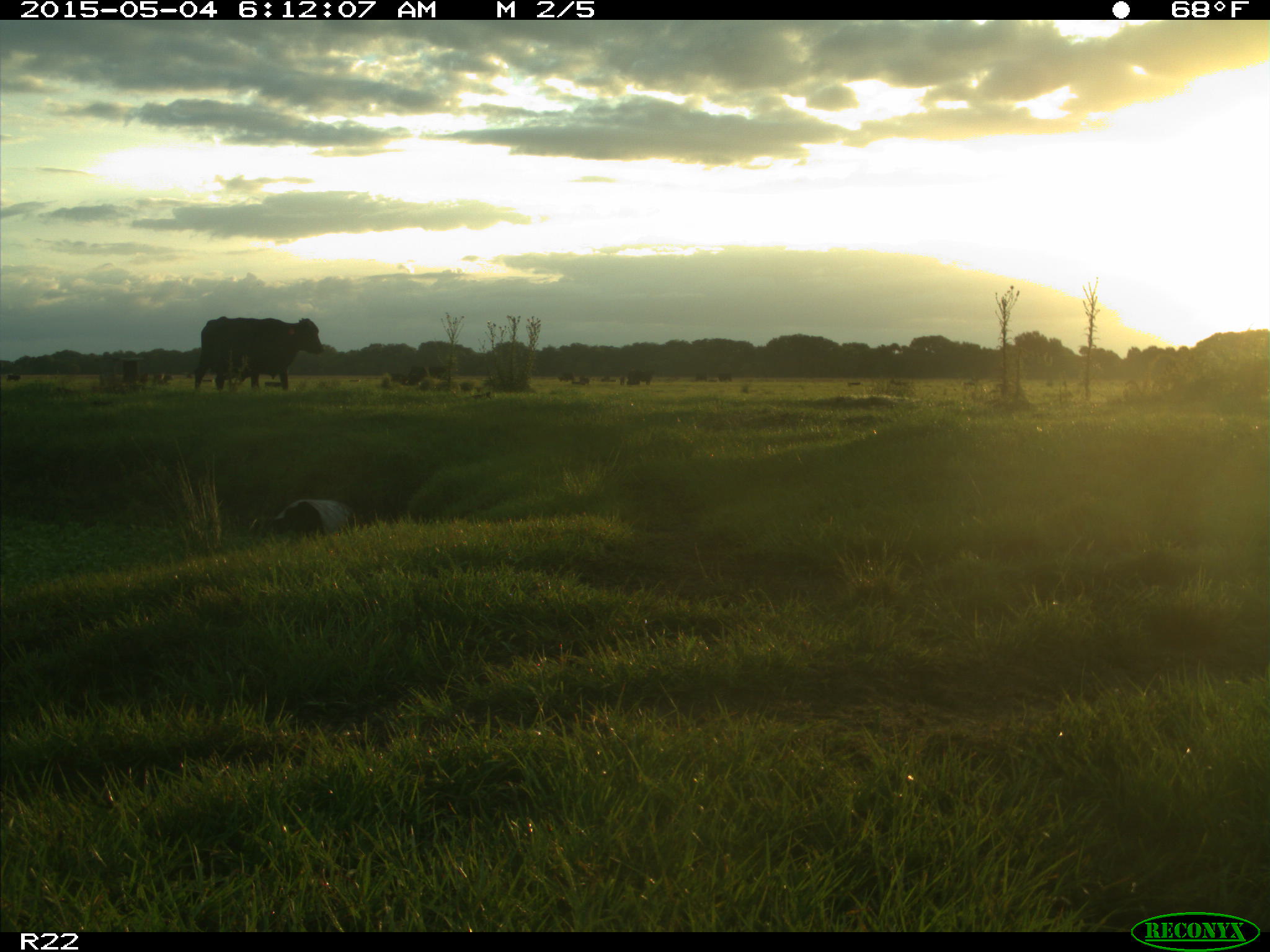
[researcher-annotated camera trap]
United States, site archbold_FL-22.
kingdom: Animalia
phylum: Chordata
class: Mammalia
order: Artiodactyla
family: Bovidae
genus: Bos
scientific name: Bos taurus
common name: domestic cow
Bos taurus (domestic cow).